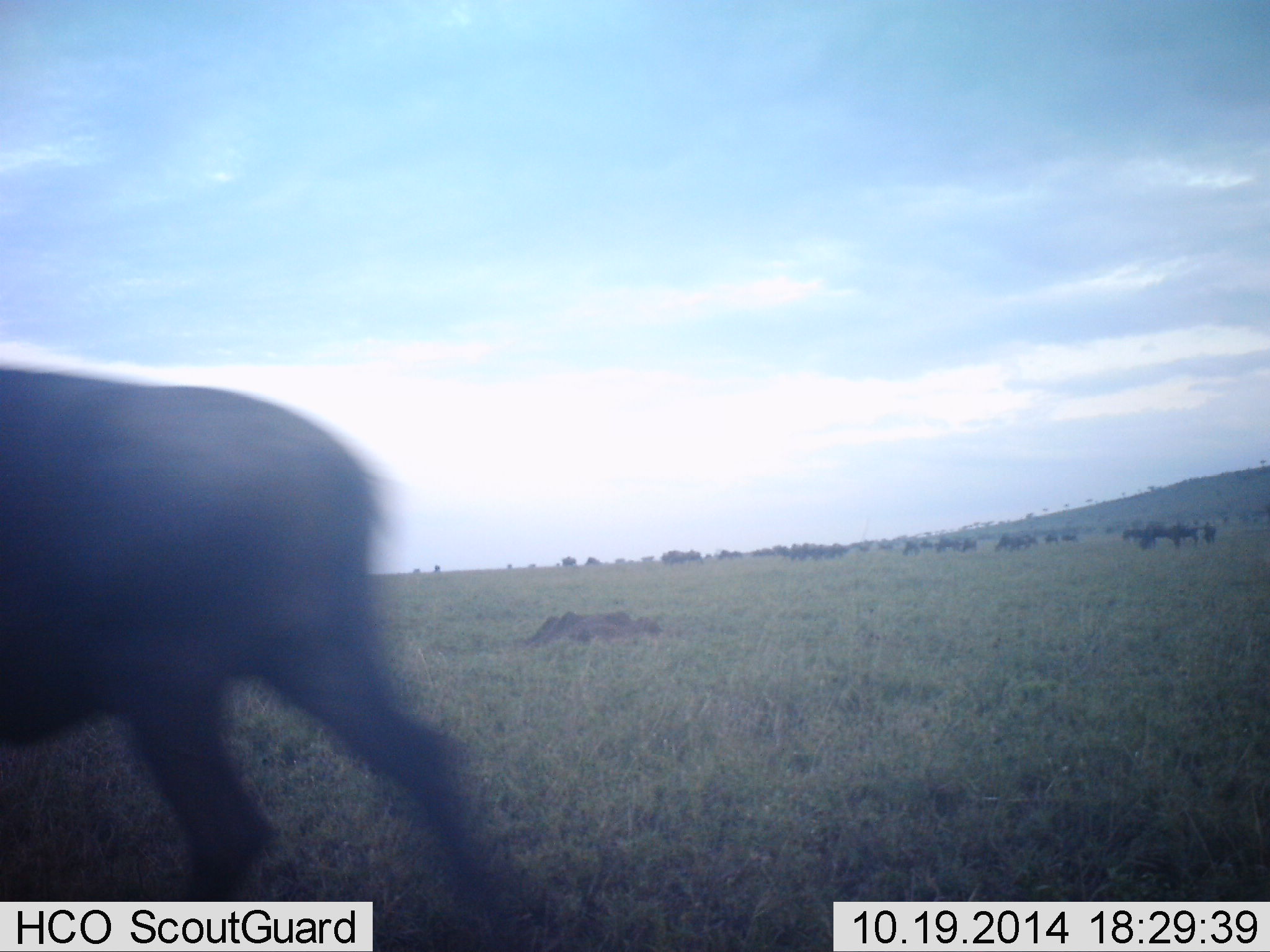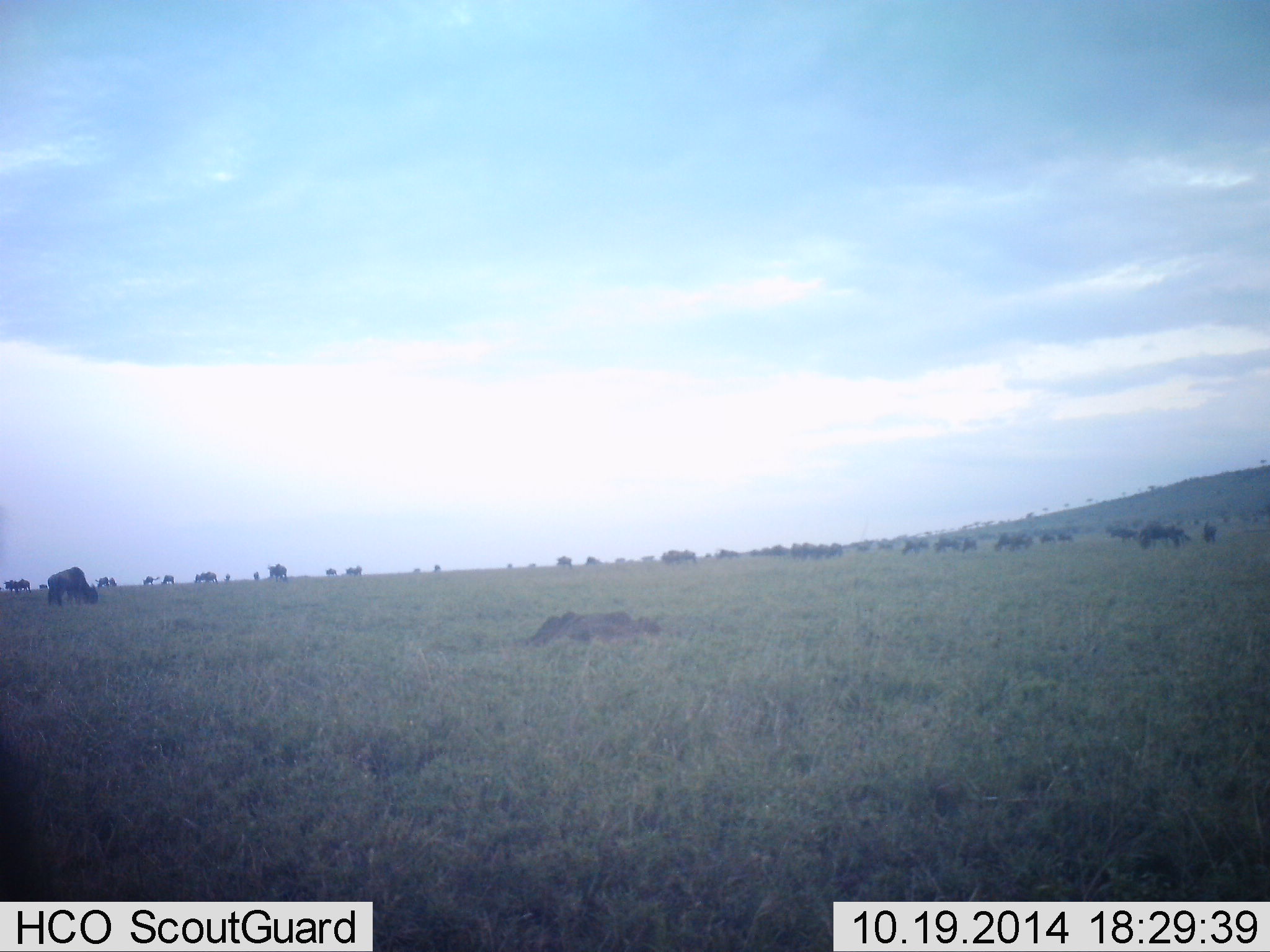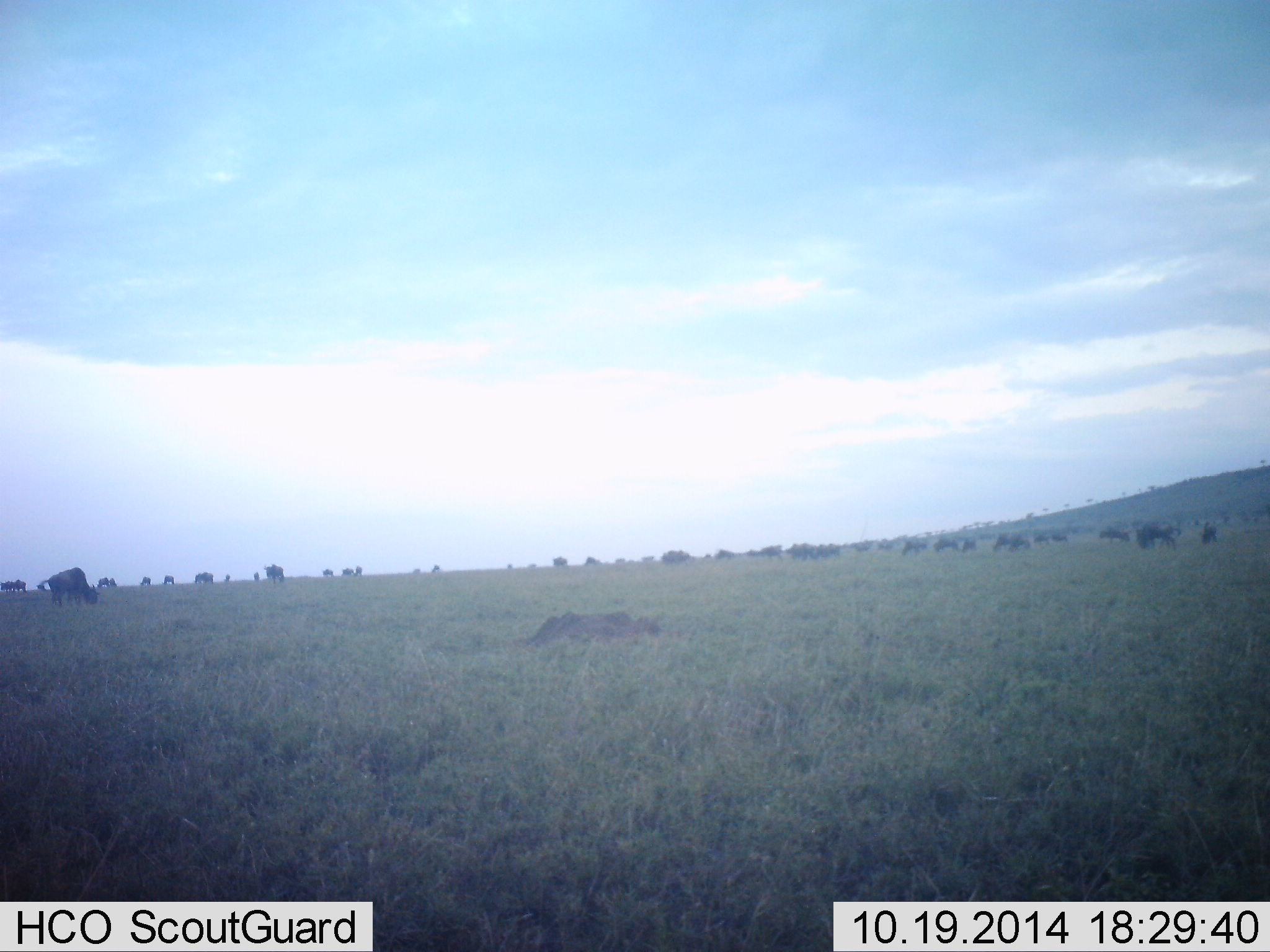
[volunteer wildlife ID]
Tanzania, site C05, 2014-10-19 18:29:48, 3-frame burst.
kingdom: Animalia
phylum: Chordata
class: Mammalia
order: Artiodactyla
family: Bovidae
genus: Connochaetes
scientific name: Connochaetes taurinus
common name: blue wildebeest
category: wildebeest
Wildebeest (blue wildebeest) (Connochaetes taurinus), count 11-50. Behavior (volunteer vote fractions): standing 10%, resting 0%, moving 80%, interacting 0%. Young present (vote fraction): 0%. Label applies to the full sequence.